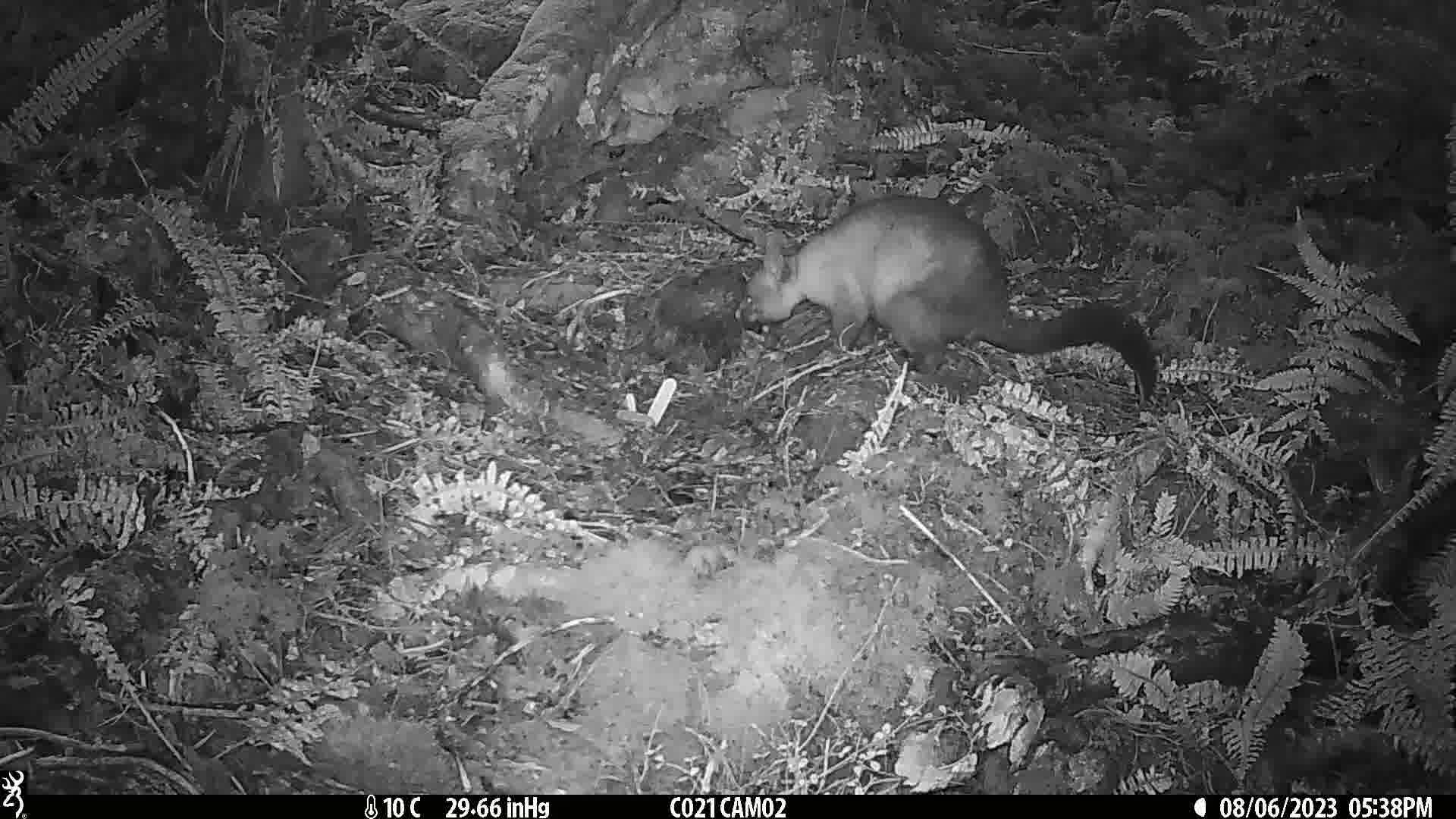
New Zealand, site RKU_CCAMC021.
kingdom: Animalia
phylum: Chordata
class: Mammalia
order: Diprotodontia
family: Phalangeridae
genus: Trichosurus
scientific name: Trichosurus vulpecula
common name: common brushtail possum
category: possum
Possum (common brushtail possum) (Trichosurus vulpecula).